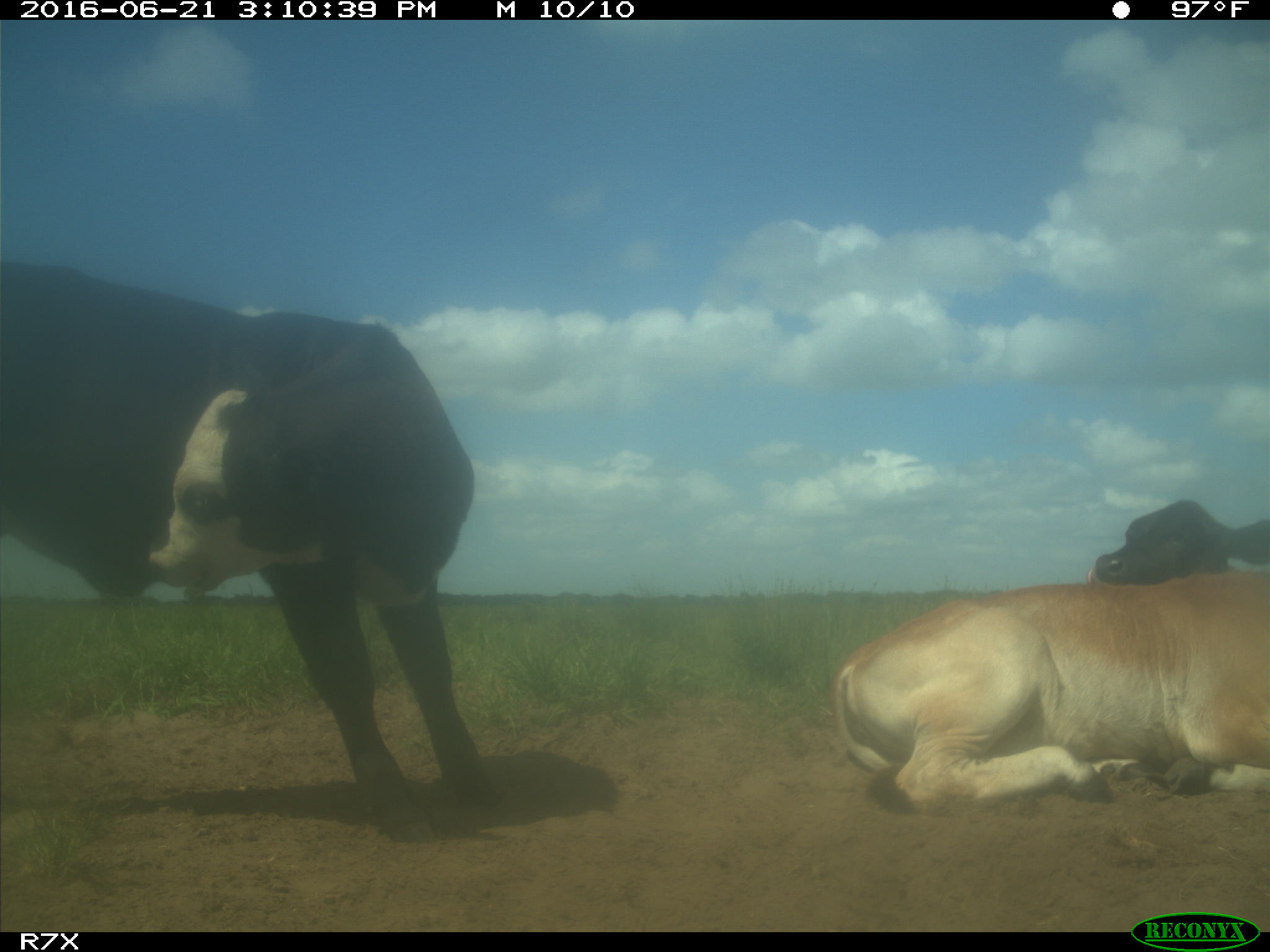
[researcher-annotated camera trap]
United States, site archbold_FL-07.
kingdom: Animalia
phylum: Chordata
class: Mammalia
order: Artiodactyla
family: Bovidae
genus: Bos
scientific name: Bos taurus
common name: domestic cow